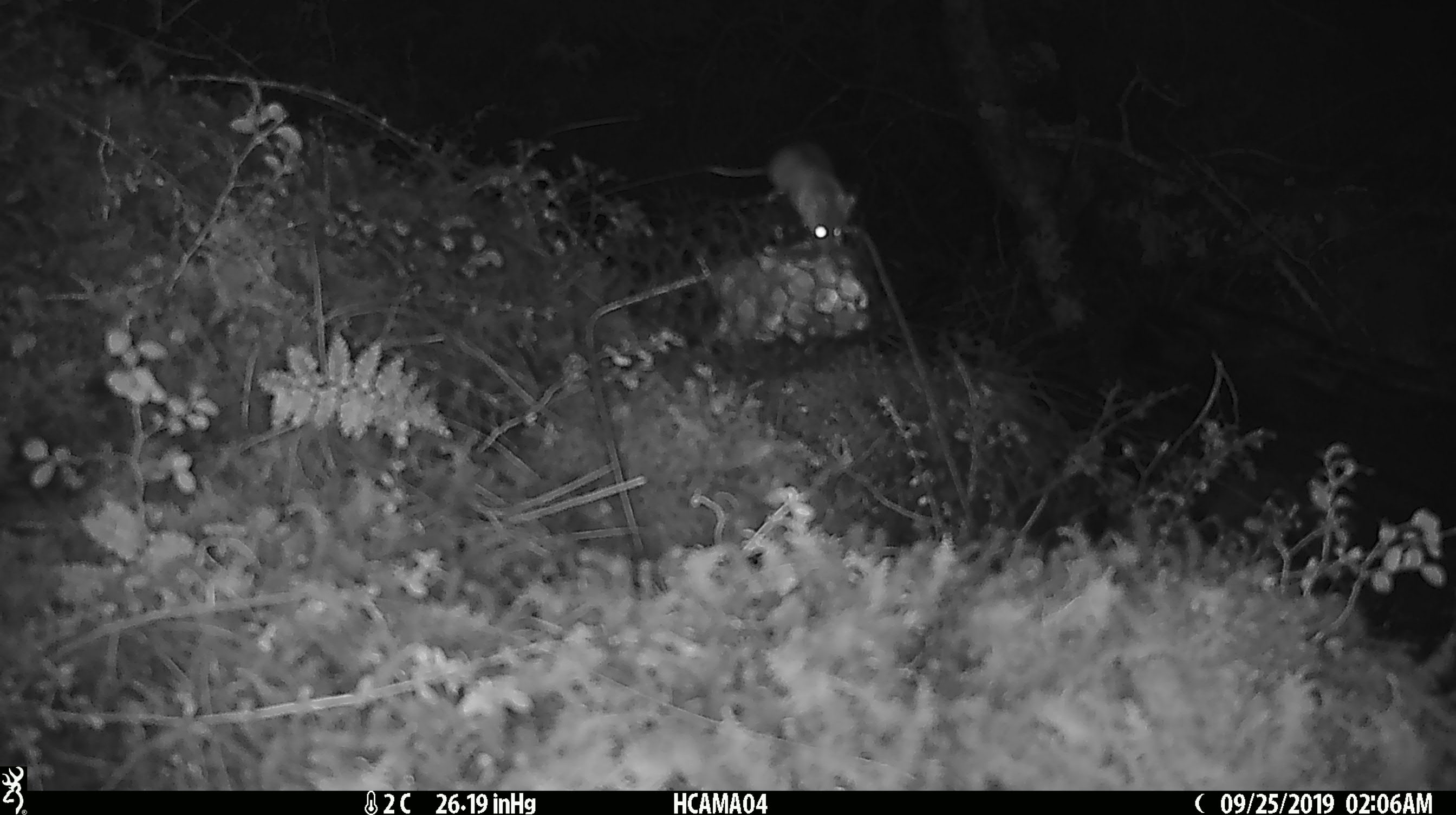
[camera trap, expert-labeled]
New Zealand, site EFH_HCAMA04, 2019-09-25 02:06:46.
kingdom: Animalia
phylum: Chordata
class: Mammalia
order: Rodentia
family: Muridae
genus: Mus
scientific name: Mus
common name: mouse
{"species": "mouse (Mus)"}